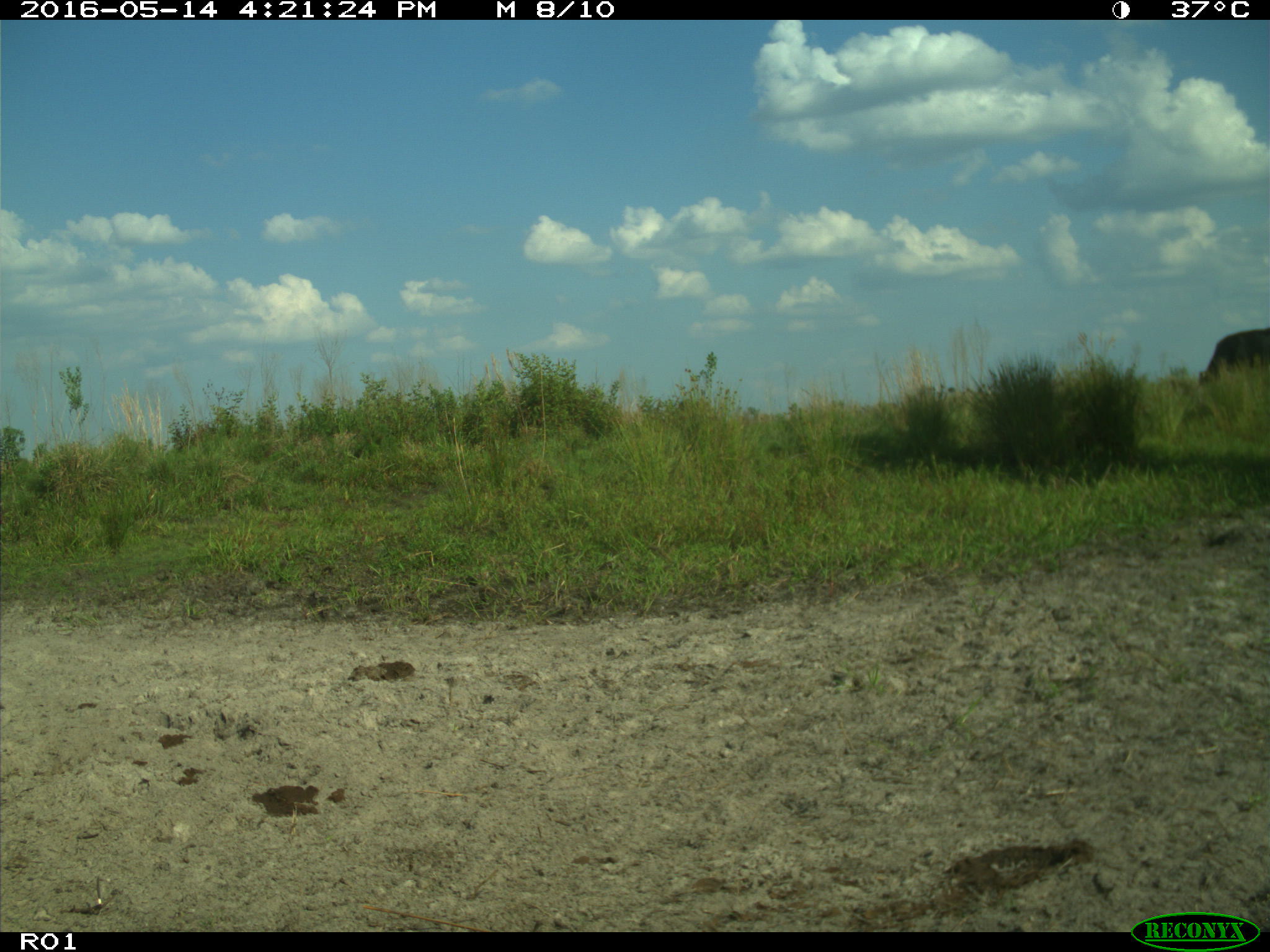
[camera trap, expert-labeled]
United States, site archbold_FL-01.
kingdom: Animalia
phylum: Chordata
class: Mammalia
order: Artiodactyla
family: Bovidae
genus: Bos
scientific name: Bos taurus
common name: domestic cow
Bos taurus (domestic cow).